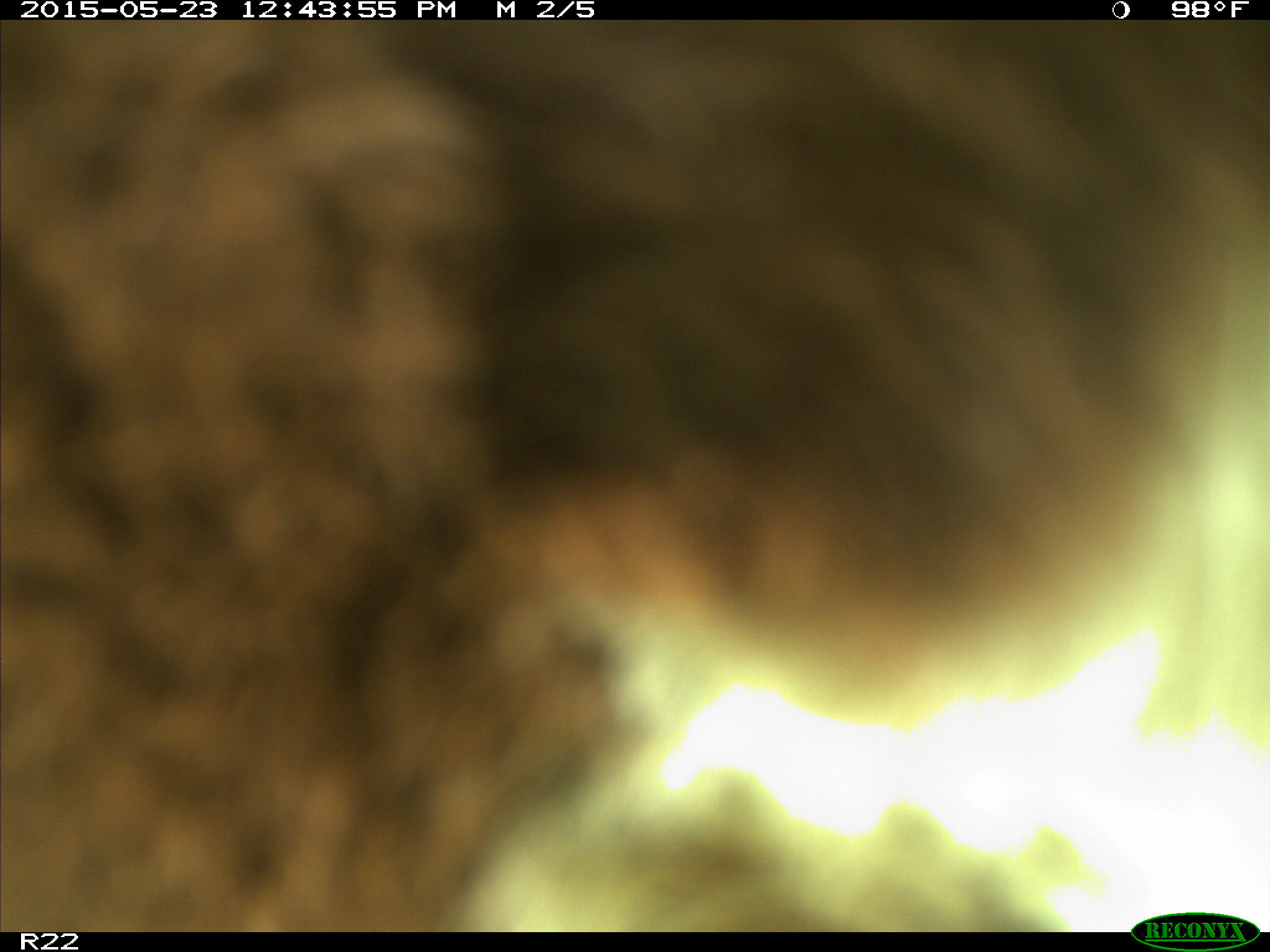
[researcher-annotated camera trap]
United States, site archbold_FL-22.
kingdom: Animalia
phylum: Chordata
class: Mammalia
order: Artiodactyla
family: Bovidae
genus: Bos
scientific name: Bos taurus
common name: domestic cow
Bos taurus (domestic cow).